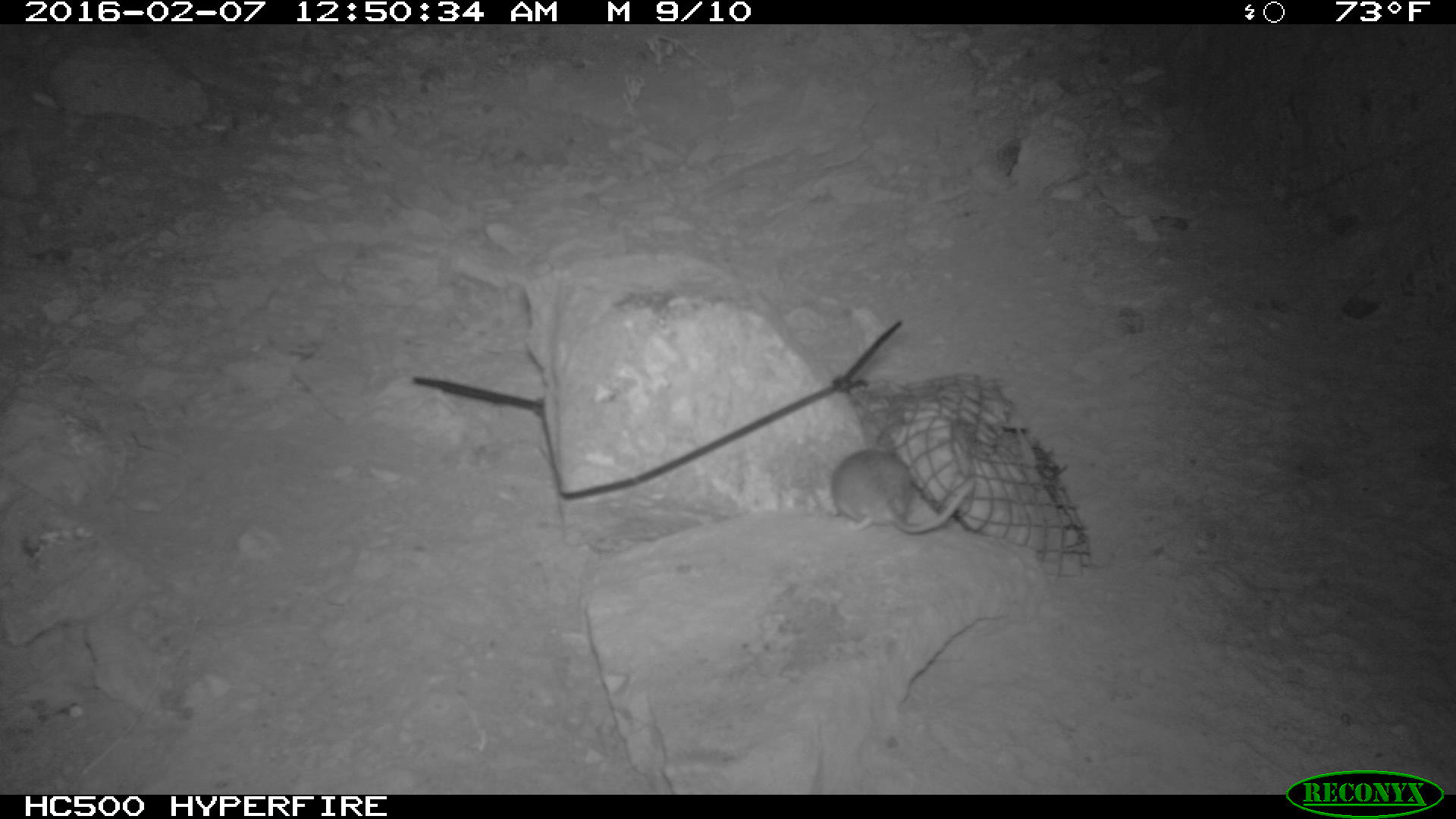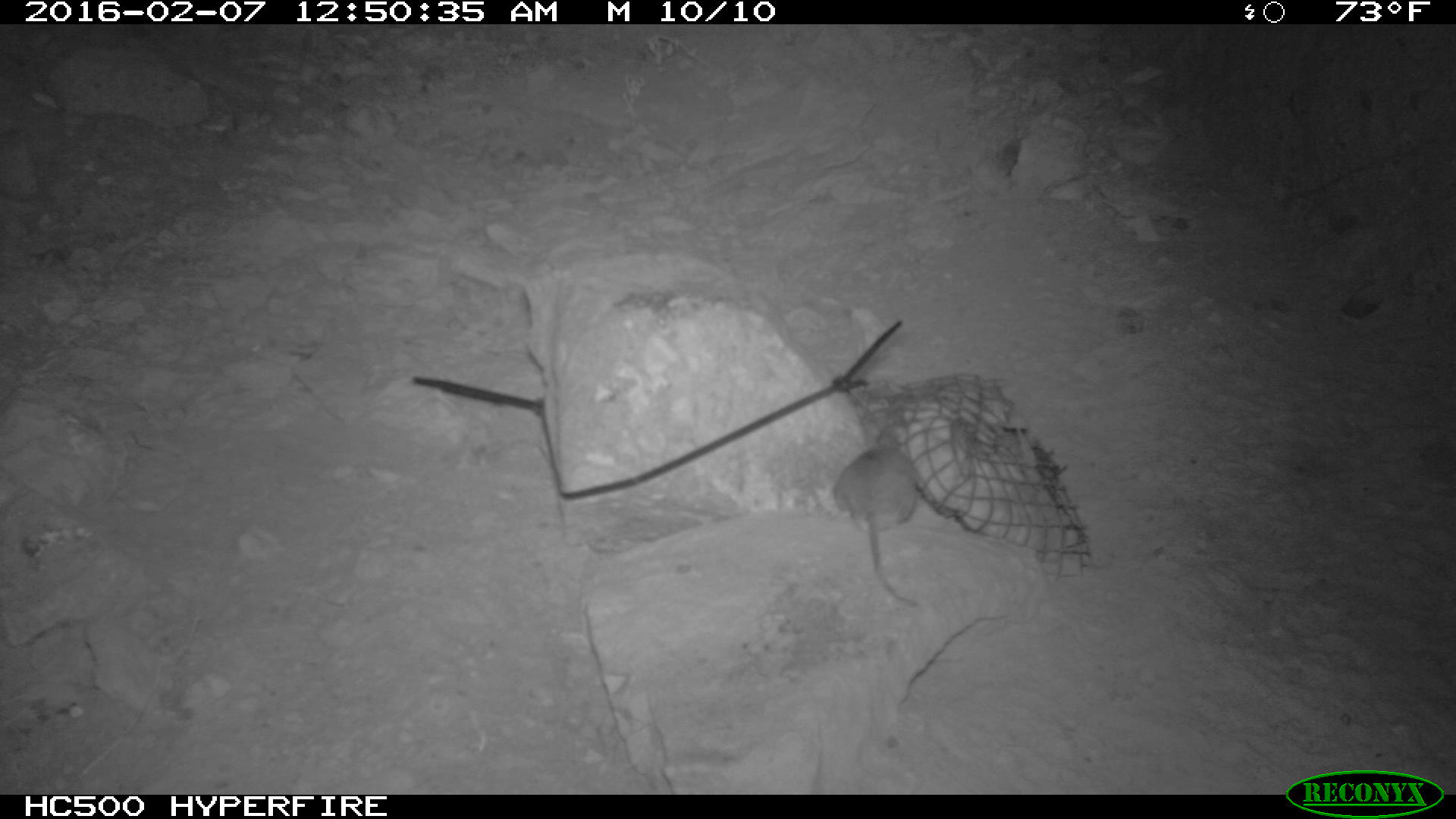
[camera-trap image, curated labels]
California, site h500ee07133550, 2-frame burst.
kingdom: Animalia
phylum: Chordata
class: Mammalia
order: Rodentia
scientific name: Rodentia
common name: rodent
Rodent (Rodentia).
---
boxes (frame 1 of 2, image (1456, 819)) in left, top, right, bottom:
rodent: 830, 447, 974, 535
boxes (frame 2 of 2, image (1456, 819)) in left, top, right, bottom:
rodent: 833, 413, 921, 607